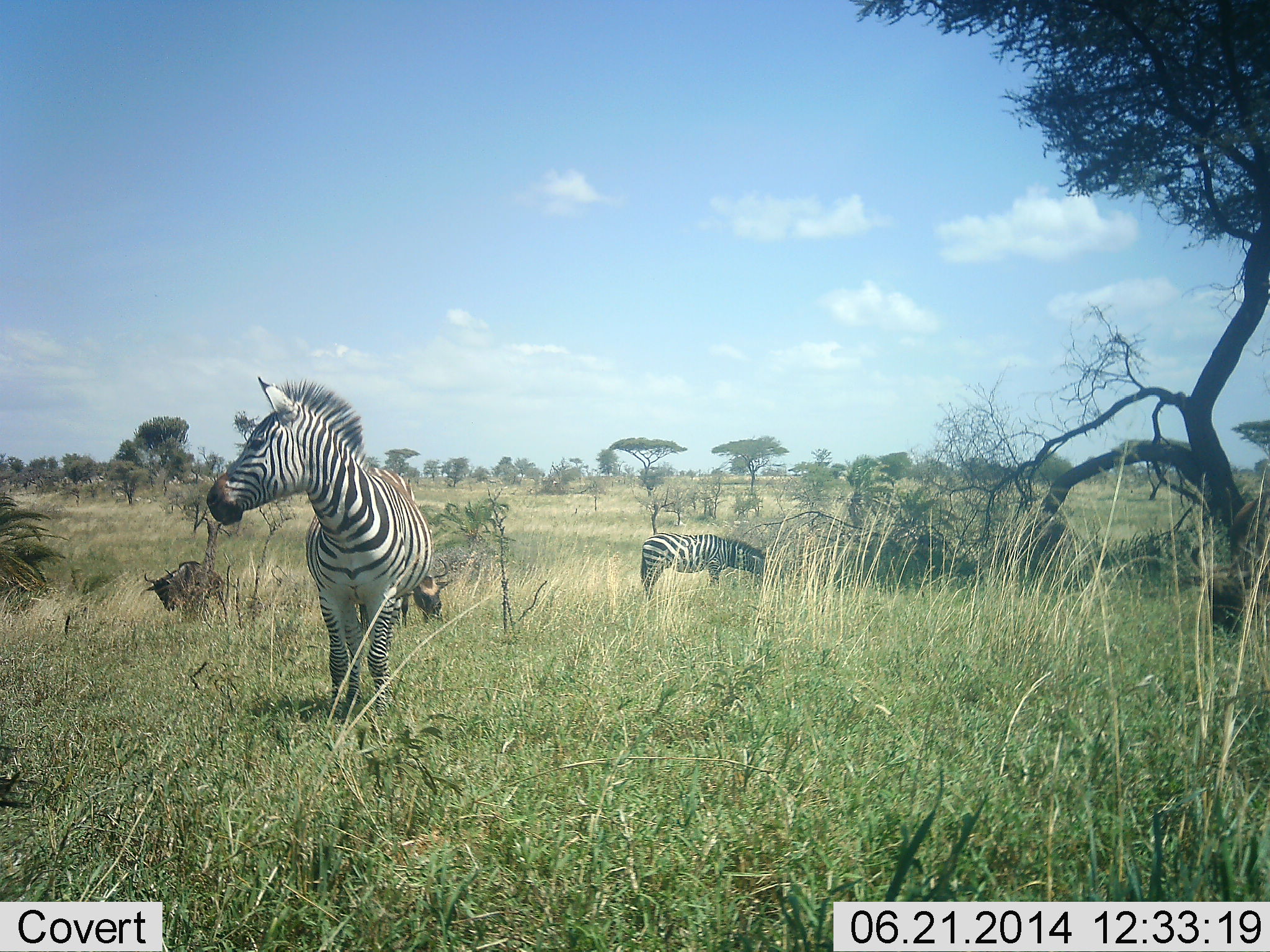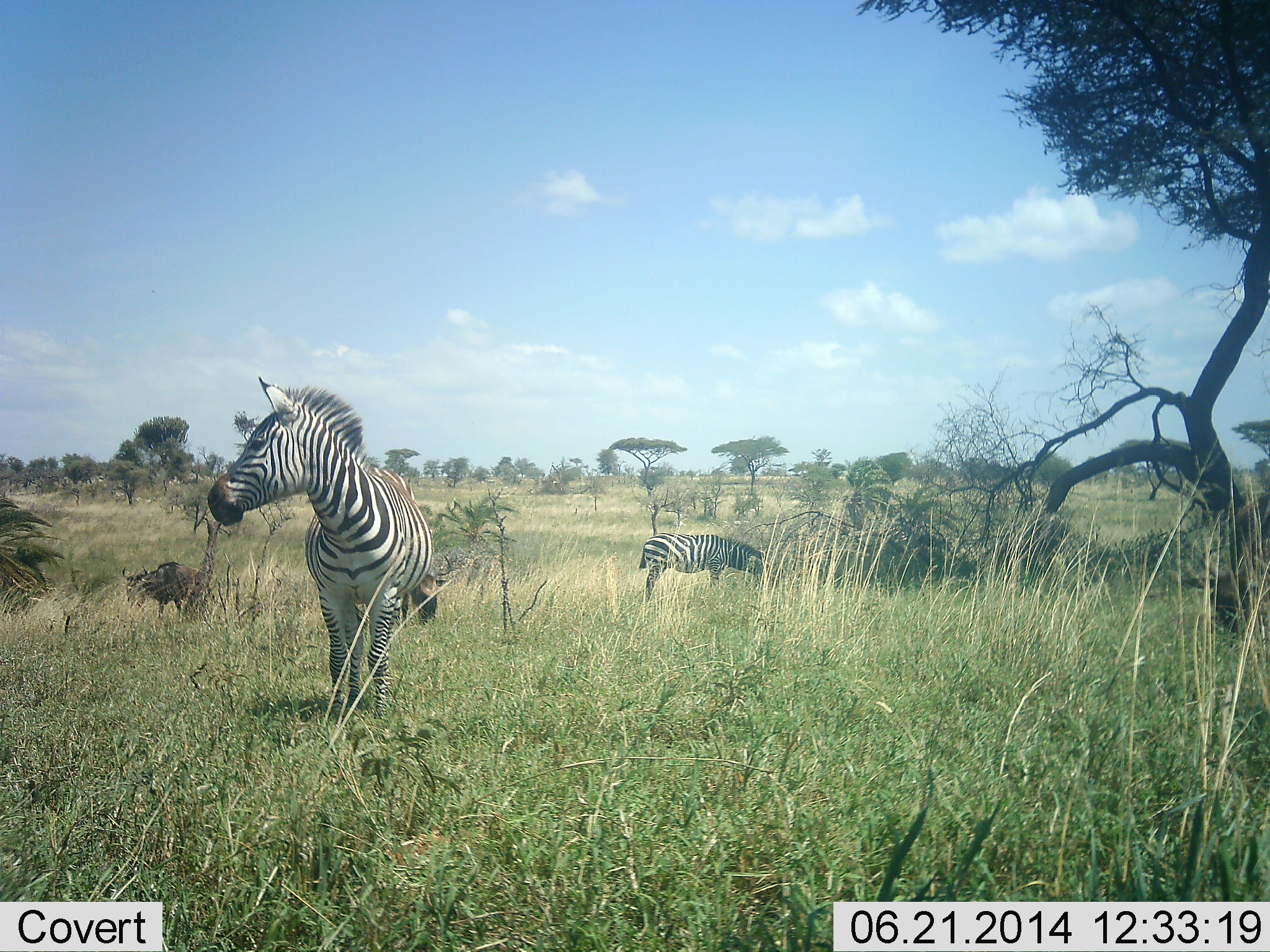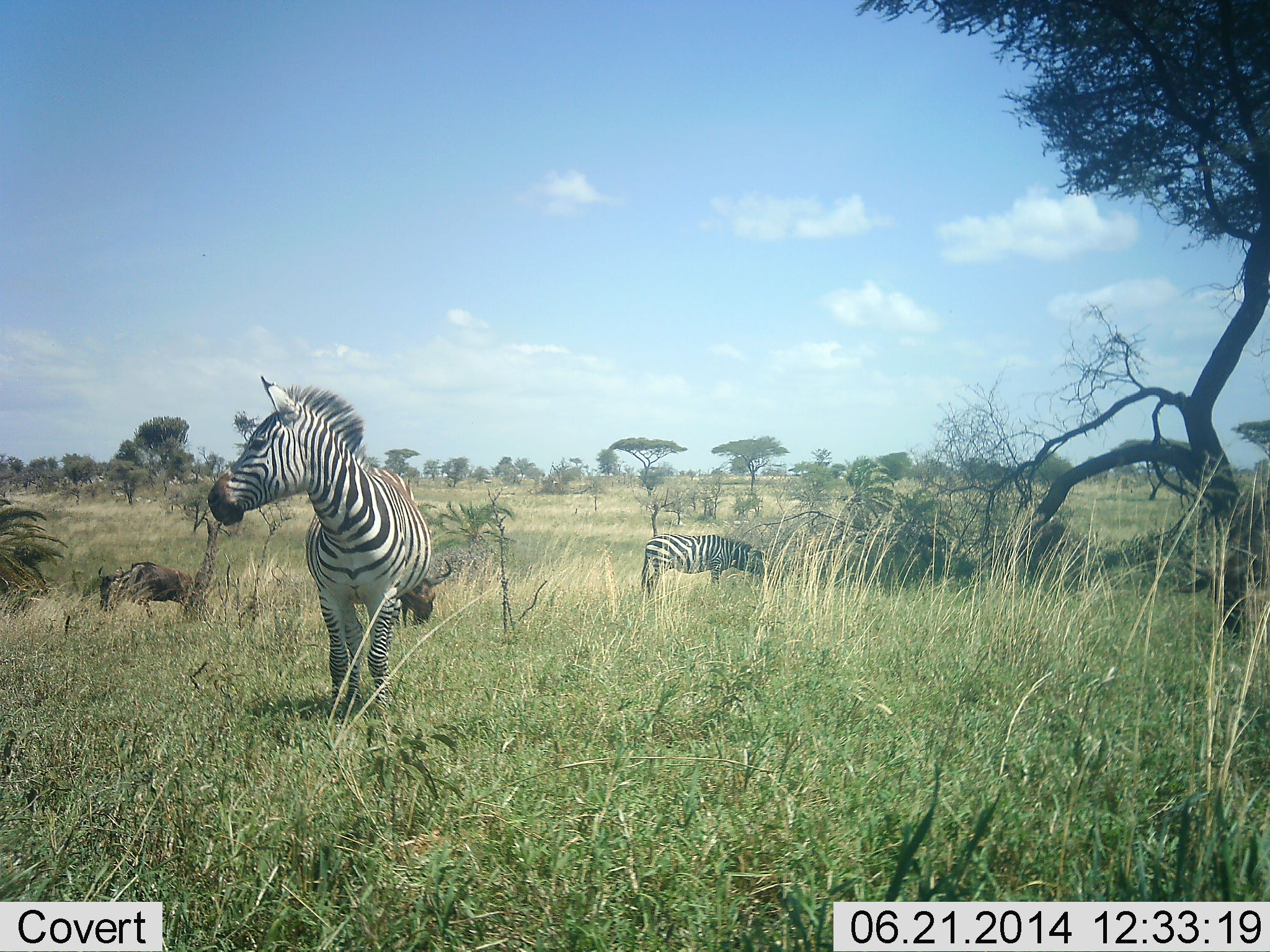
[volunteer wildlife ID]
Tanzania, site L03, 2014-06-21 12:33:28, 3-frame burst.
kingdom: Animalia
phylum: Chordata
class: Mammalia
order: Artiodactyla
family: Bovidae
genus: Connochaetes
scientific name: Connochaetes taurinus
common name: blue wildebeest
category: wildebeest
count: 2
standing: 50%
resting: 0%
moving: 50%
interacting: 0%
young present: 0%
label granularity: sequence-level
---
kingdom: Animalia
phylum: Chordata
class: Mammalia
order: Perissodactyla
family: Equidae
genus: Equus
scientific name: Equus quagga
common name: plains zebra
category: zebra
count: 2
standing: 92%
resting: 0%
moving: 8%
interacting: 0%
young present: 0%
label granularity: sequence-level